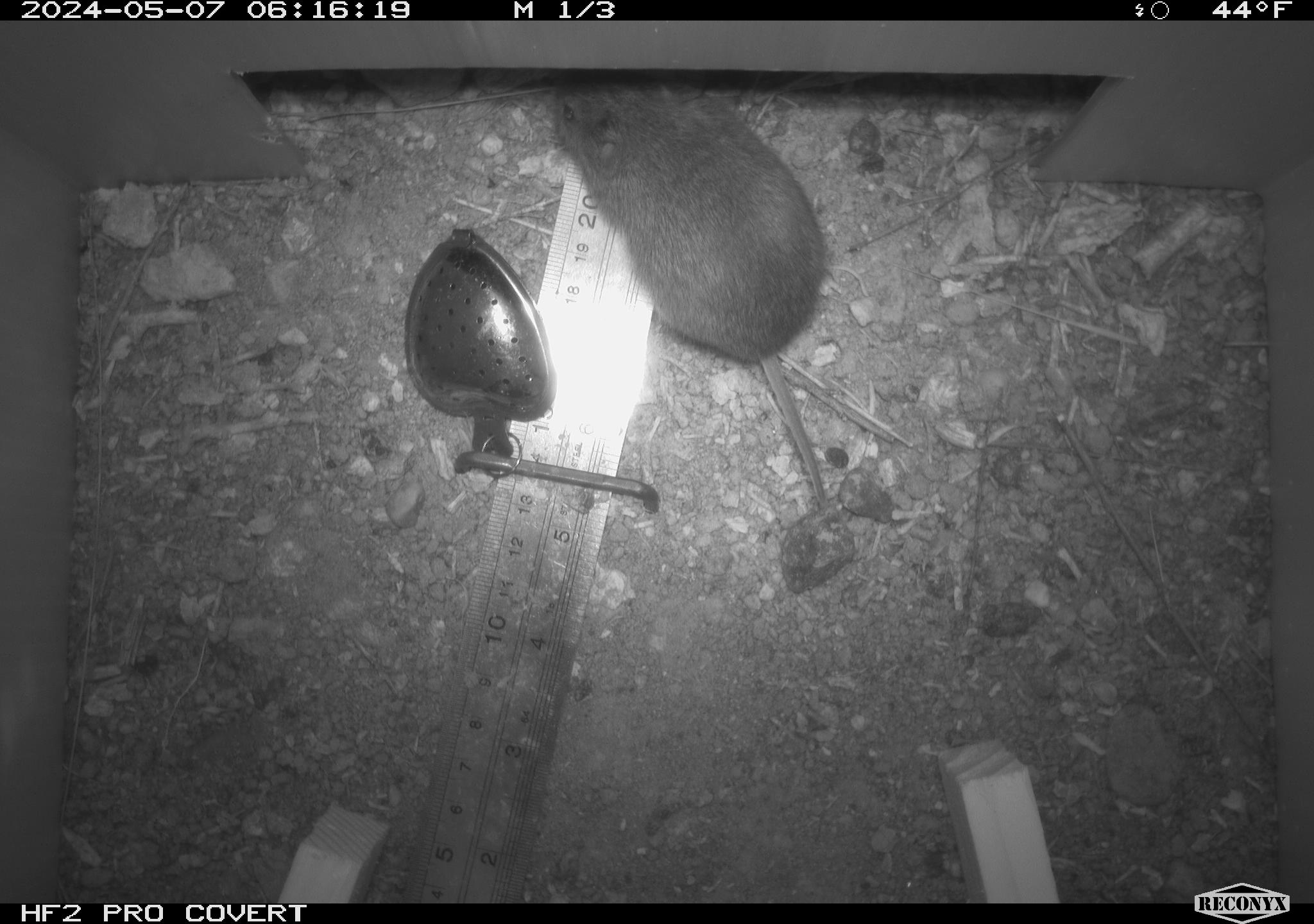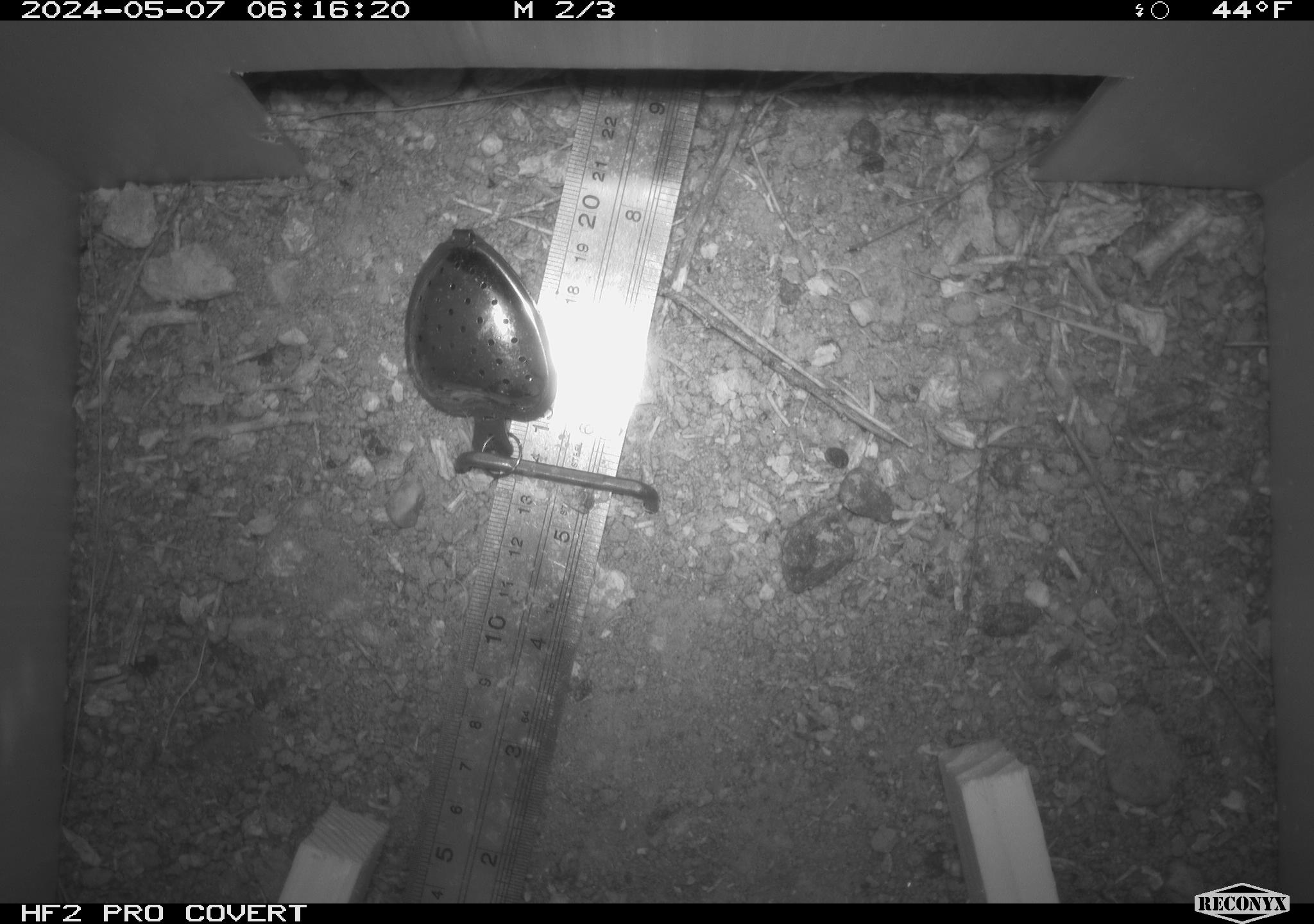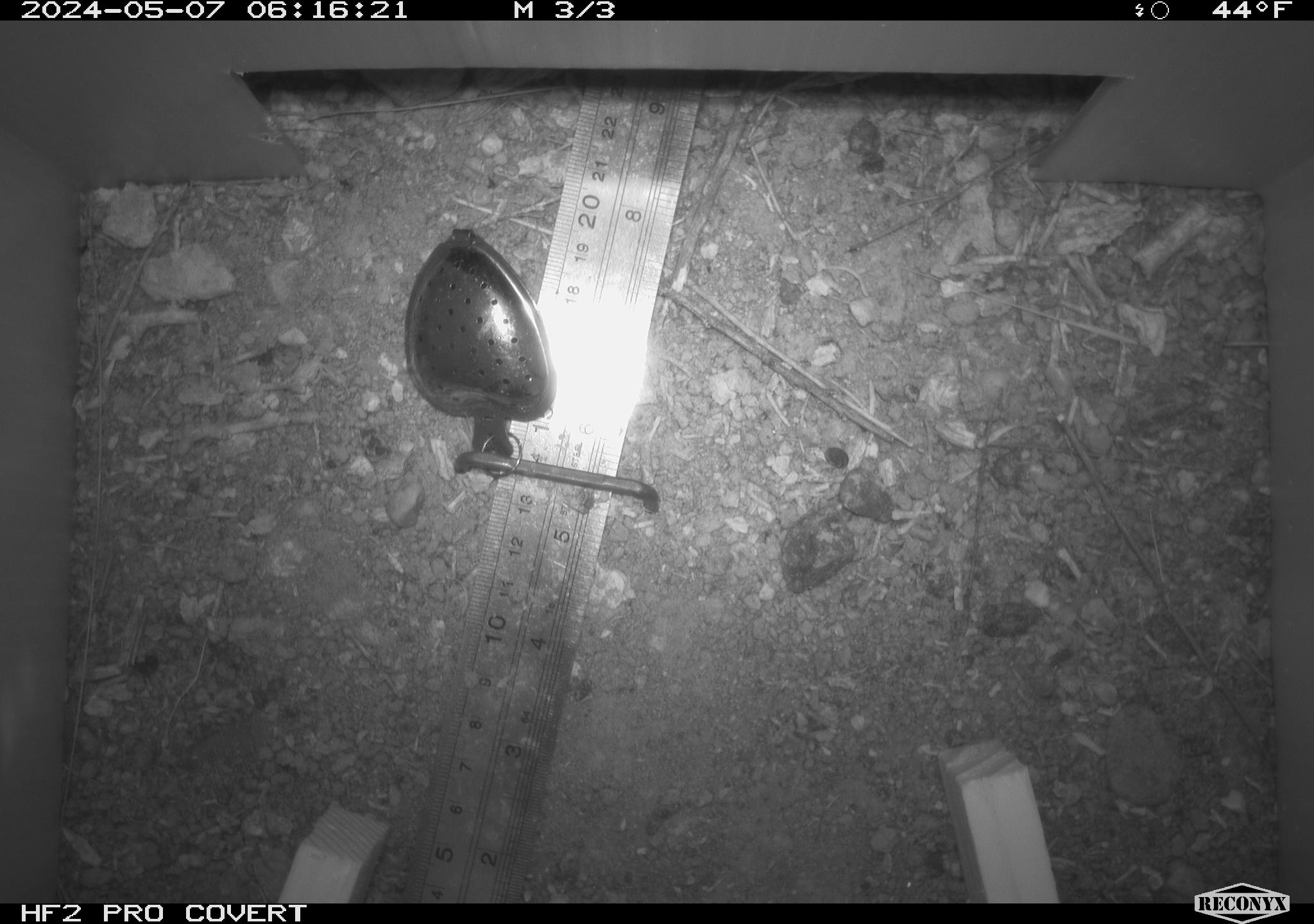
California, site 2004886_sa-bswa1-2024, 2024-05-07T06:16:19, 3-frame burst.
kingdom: Animalia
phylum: Chordata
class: Mammalia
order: Rodentia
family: Cricetidae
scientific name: Arvicolinae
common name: voles, lemmings, and muskrats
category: arvicolinae subfamily